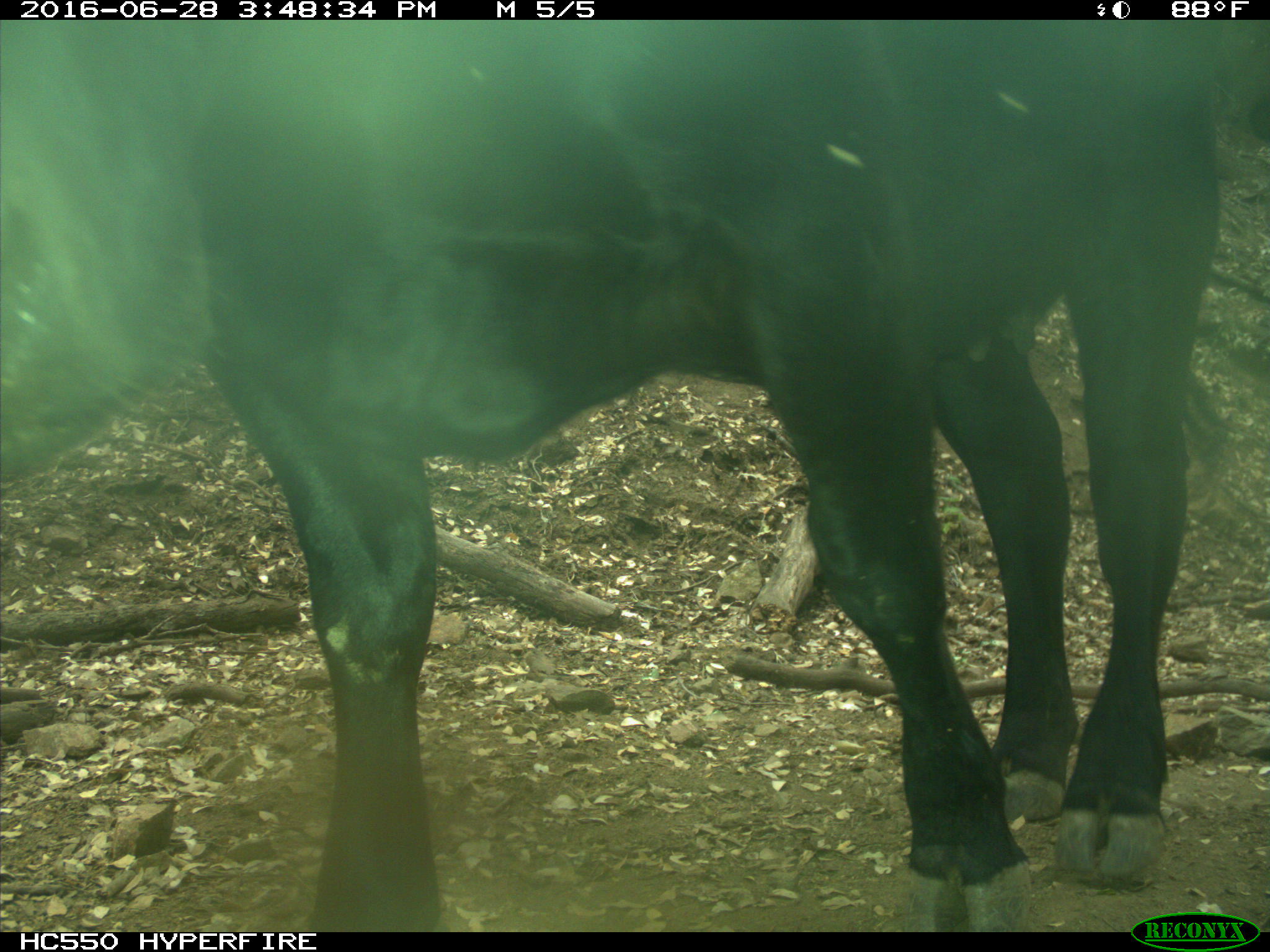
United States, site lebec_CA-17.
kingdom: Animalia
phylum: Chordata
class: Mammalia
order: Artiodactyla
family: Bovidae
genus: Bos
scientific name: Bos taurus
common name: domestic cow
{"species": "Bos taurus (domestic cow)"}